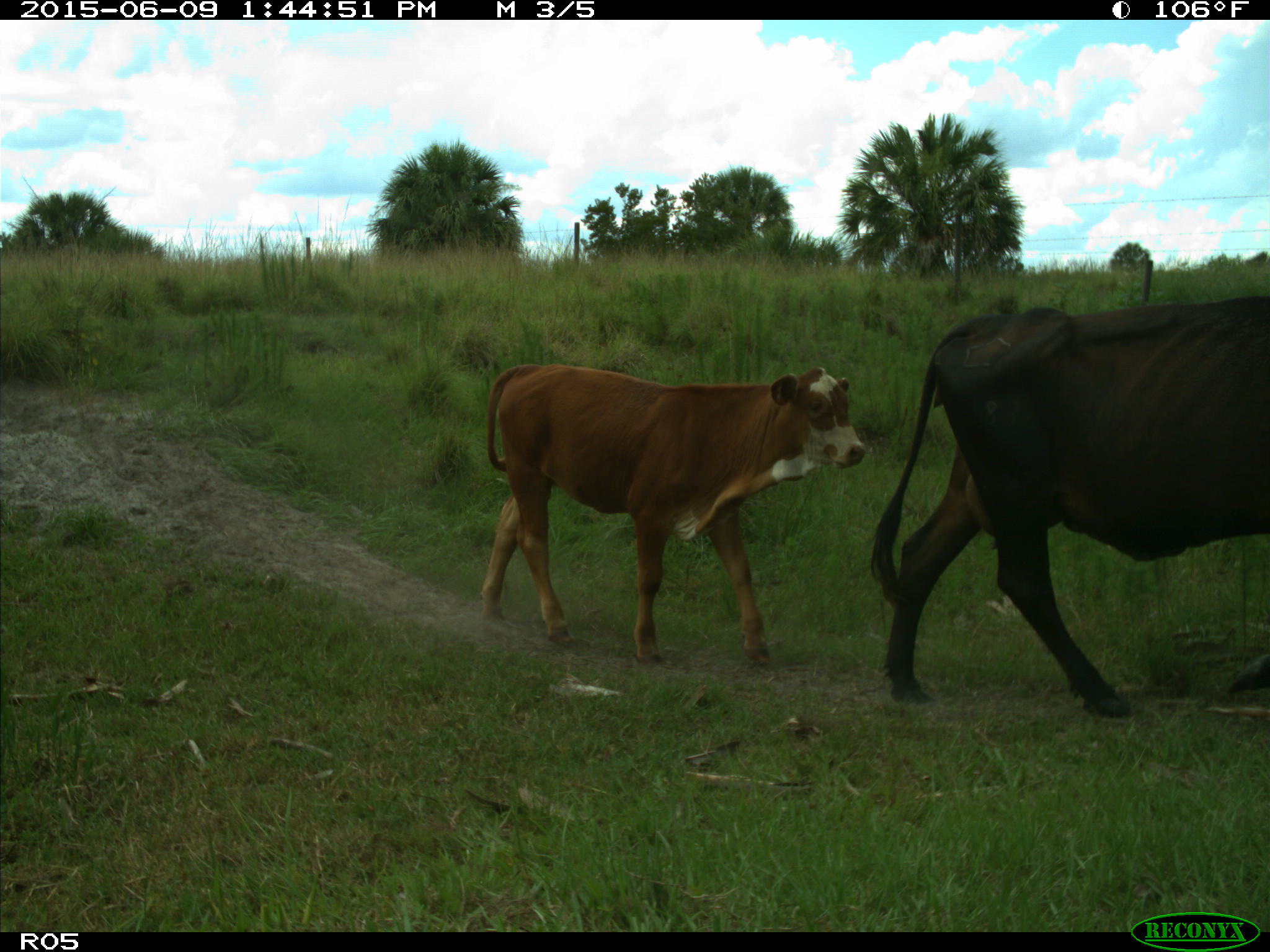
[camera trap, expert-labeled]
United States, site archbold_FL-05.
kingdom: Animalia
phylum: Chordata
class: Mammalia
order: Artiodactyla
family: Bovidae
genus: Bos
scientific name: Bos taurus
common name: domestic cow